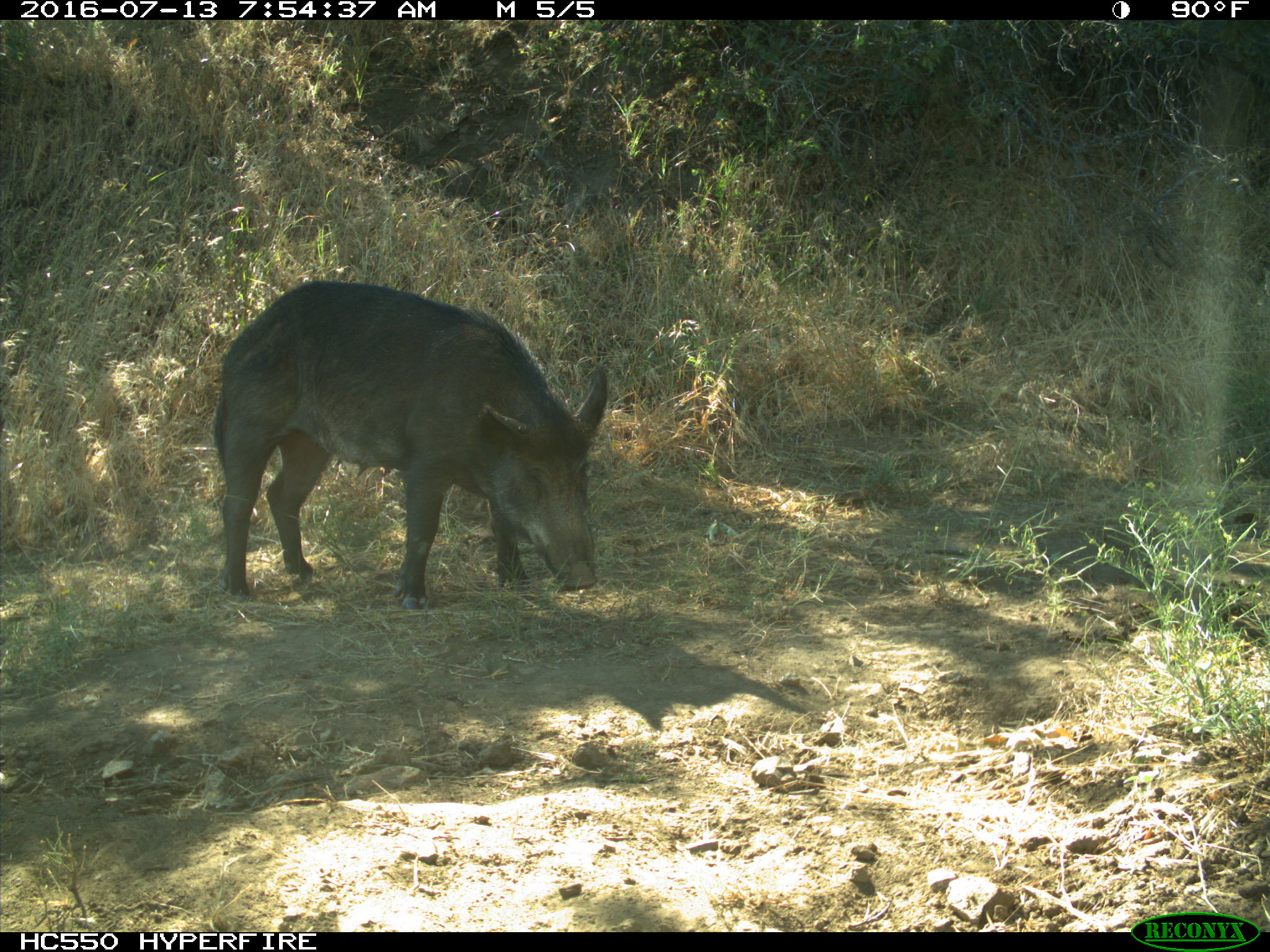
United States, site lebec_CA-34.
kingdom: Animalia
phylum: Chordata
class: Mammalia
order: Artiodactyla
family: Suidae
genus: Sus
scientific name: Sus scrofa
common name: wild boar